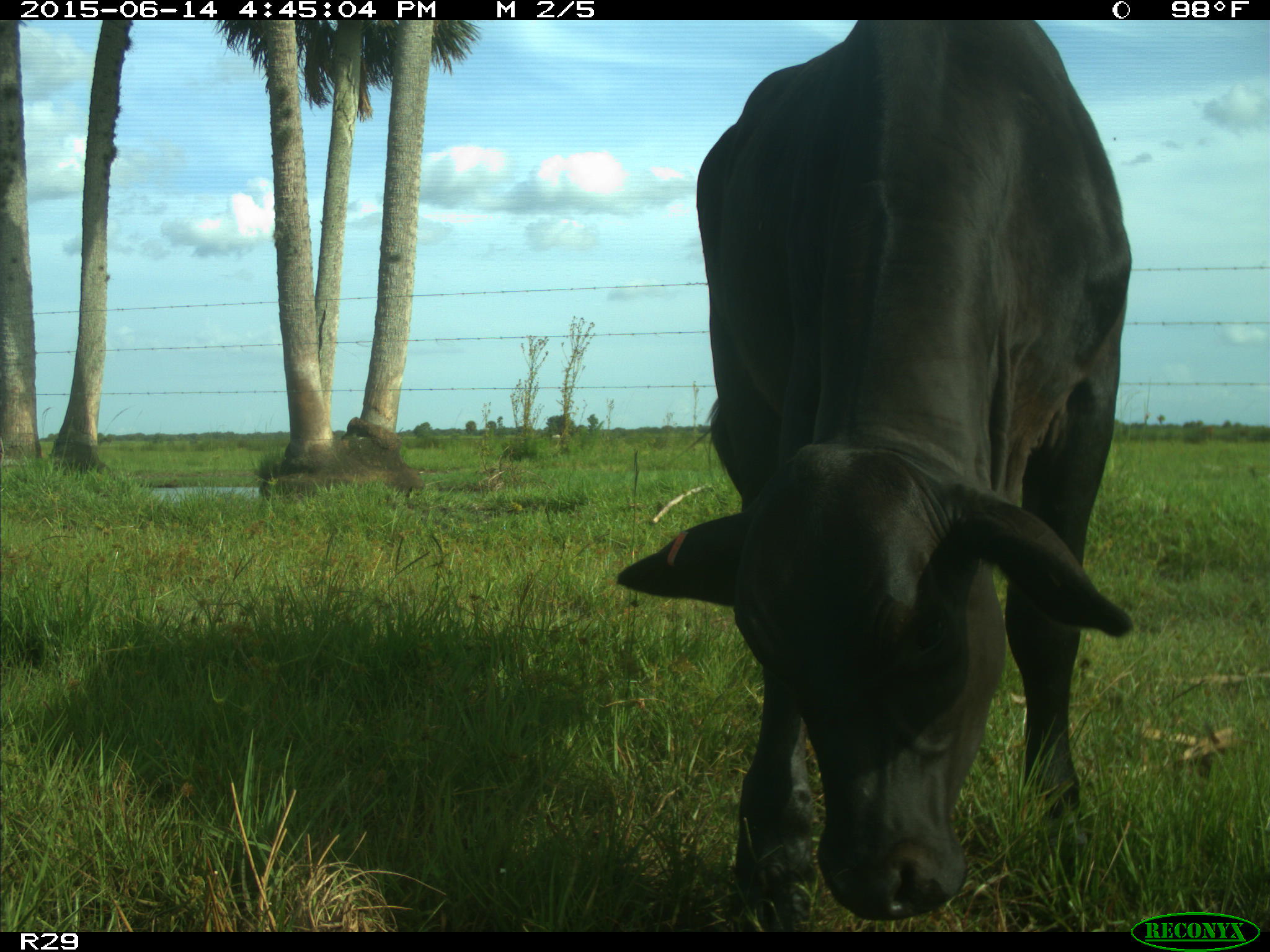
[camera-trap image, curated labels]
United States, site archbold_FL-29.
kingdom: Animalia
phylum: Chordata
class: Mammalia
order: Artiodactyla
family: Bovidae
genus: Bos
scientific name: Bos taurus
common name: domestic cow